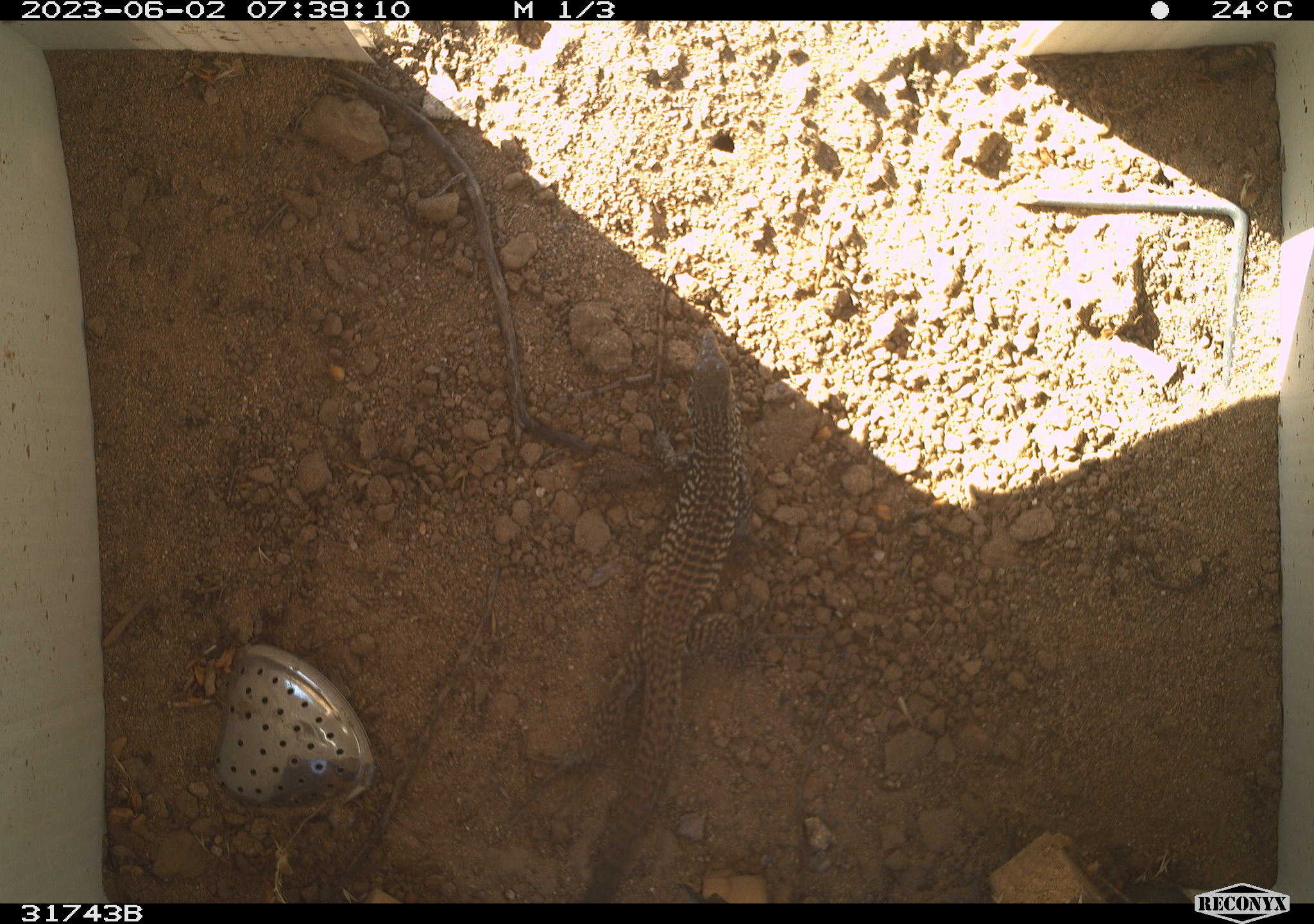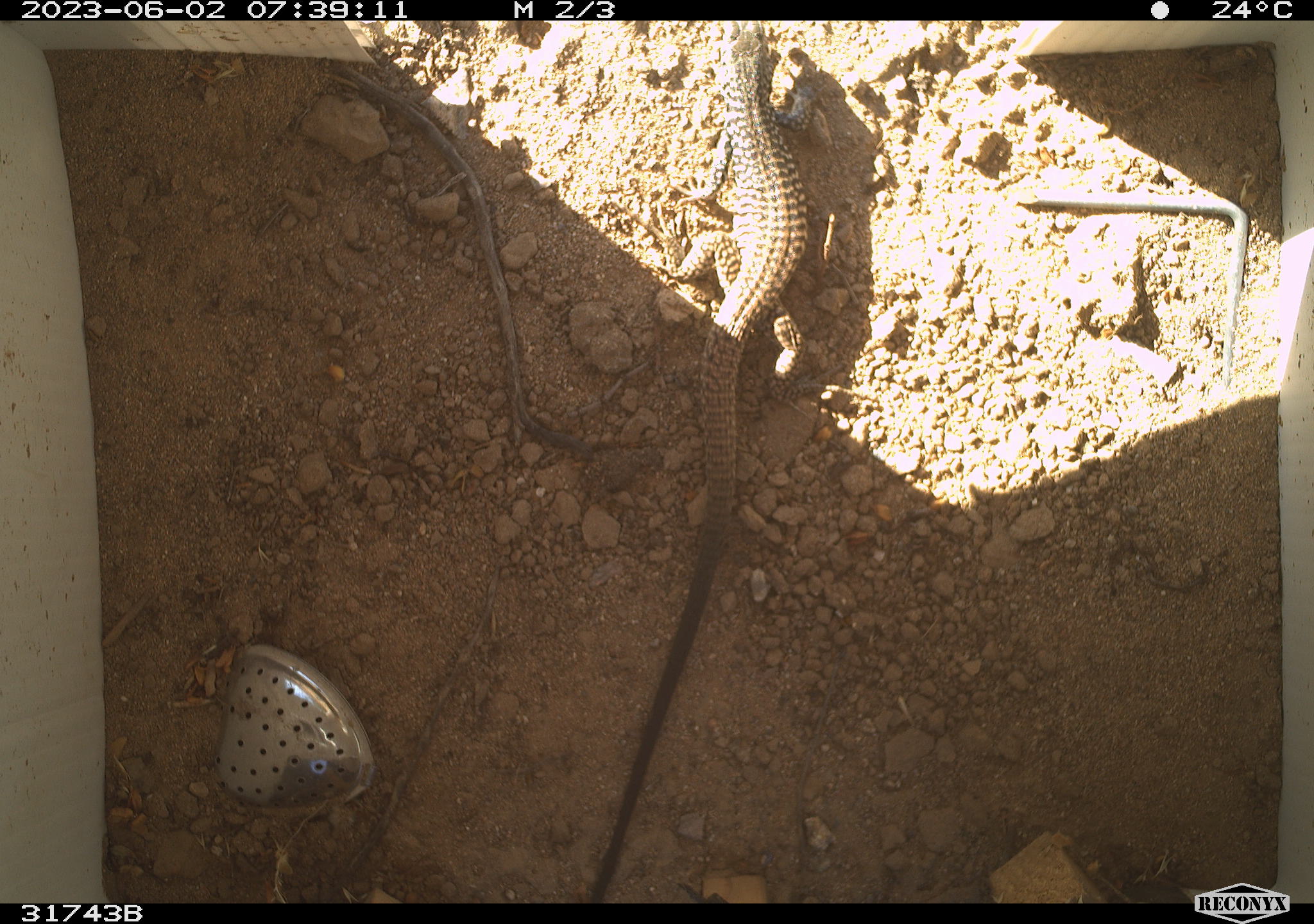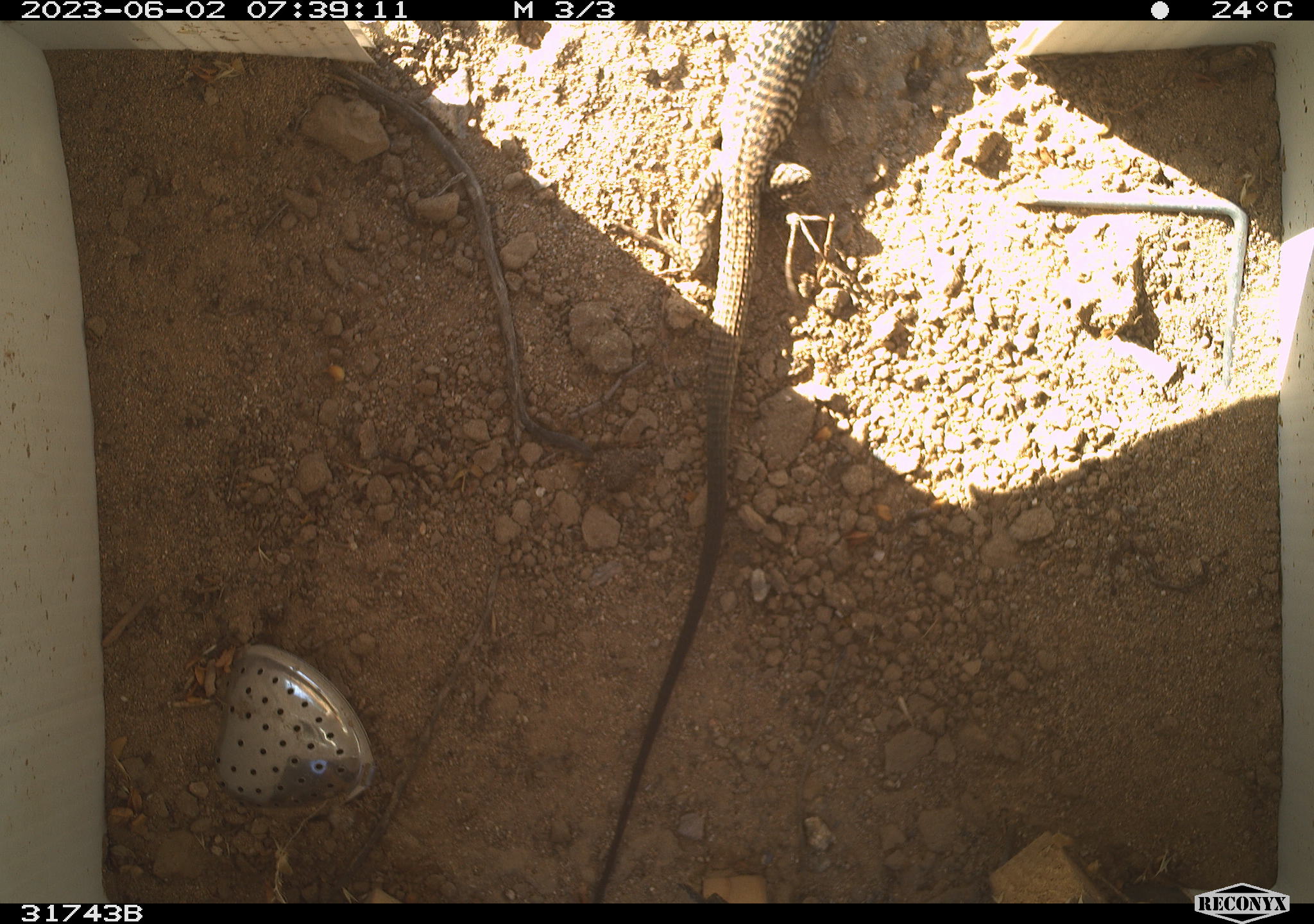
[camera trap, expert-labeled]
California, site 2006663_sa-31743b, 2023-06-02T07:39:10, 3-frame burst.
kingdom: Animalia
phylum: Chordata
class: Reptilia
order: Squamata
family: Teiidae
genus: Aspidoscelis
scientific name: Aspidoscelis tigris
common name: western whiptail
Western whiptail (Aspidoscelis tigris).